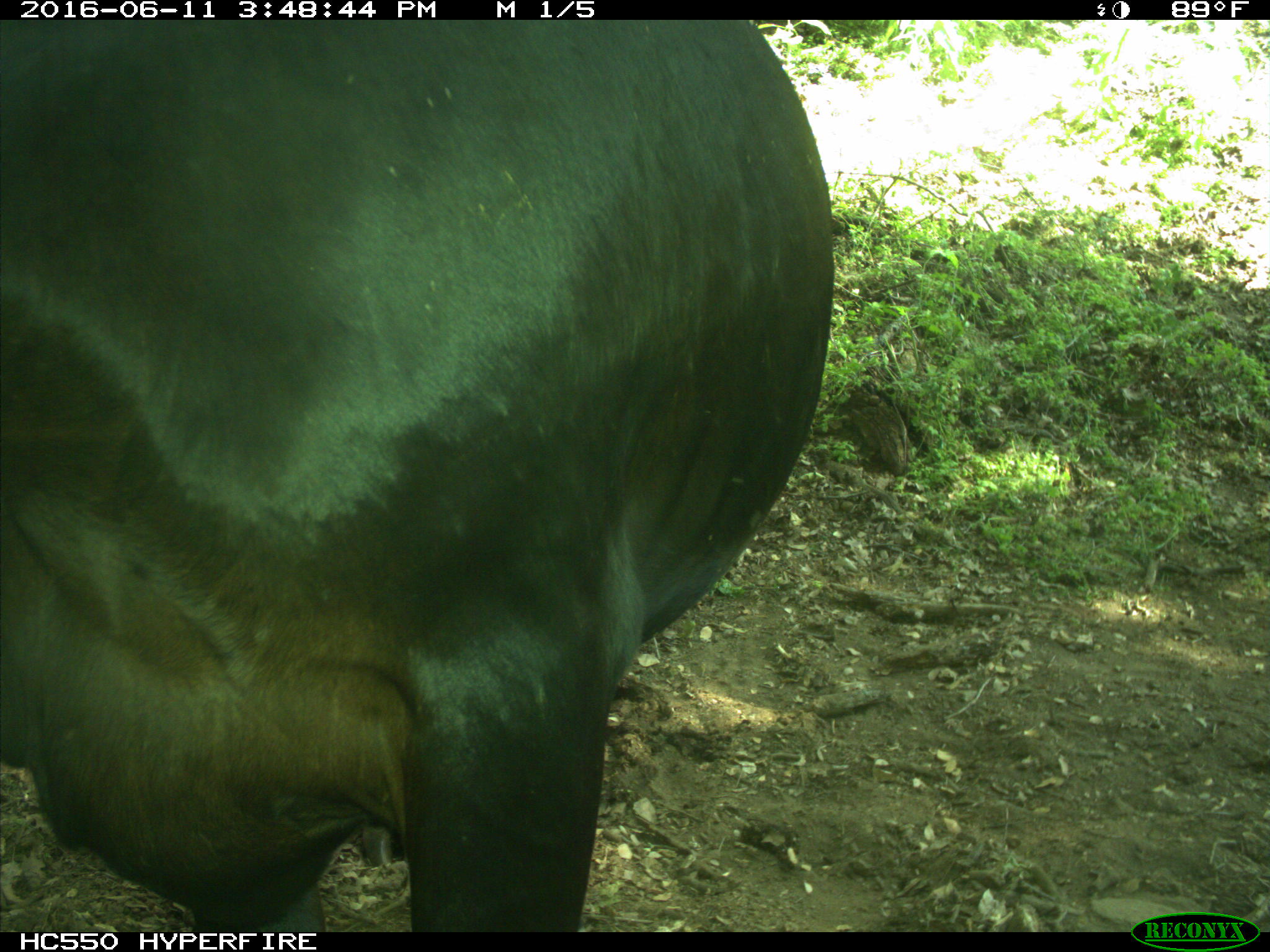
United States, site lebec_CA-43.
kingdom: Animalia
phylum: Chordata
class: Mammalia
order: Artiodactyla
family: Bovidae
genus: Bos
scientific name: Bos taurus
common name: domestic cow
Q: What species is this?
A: Bos taurus (domestic cow).